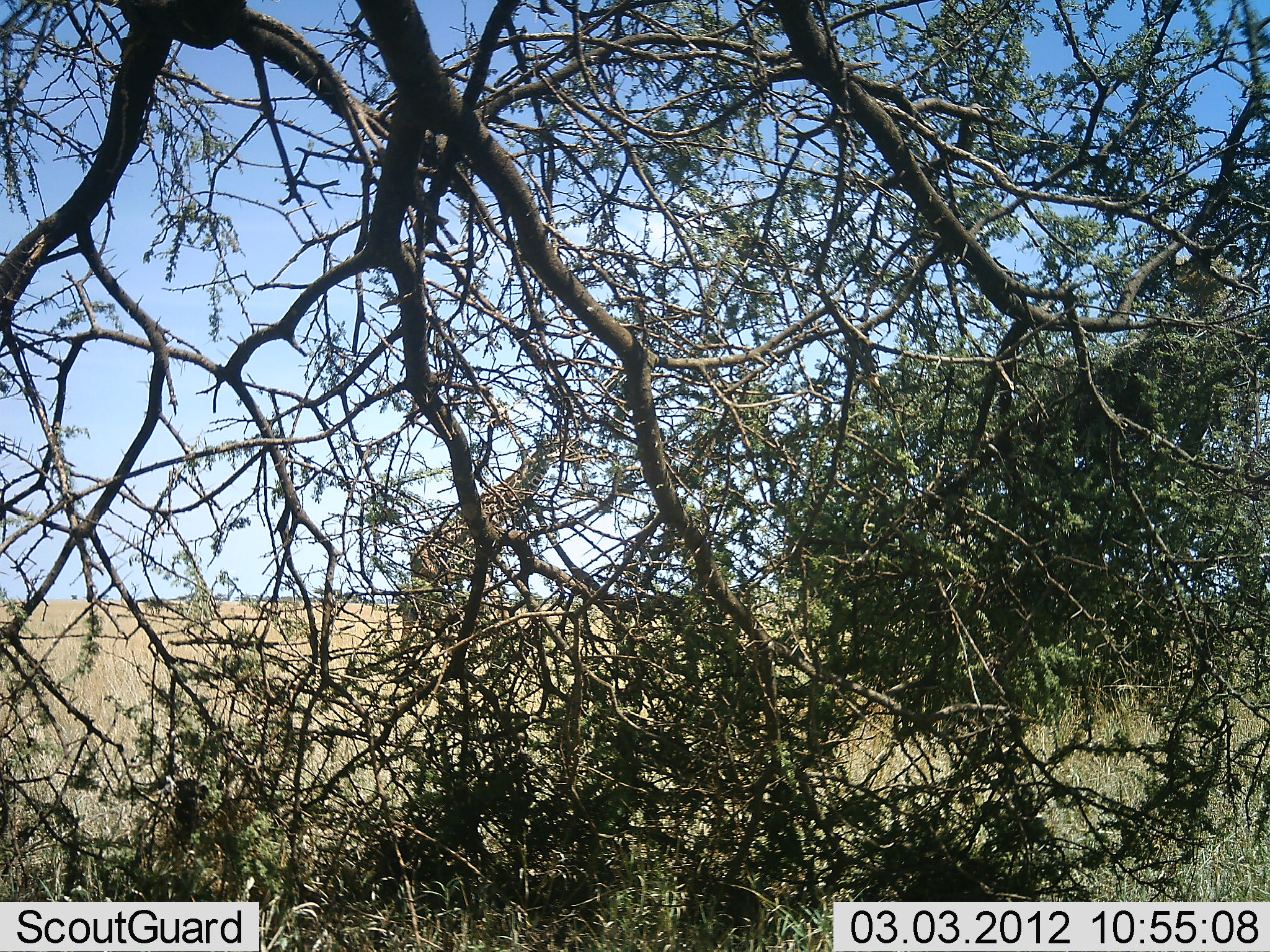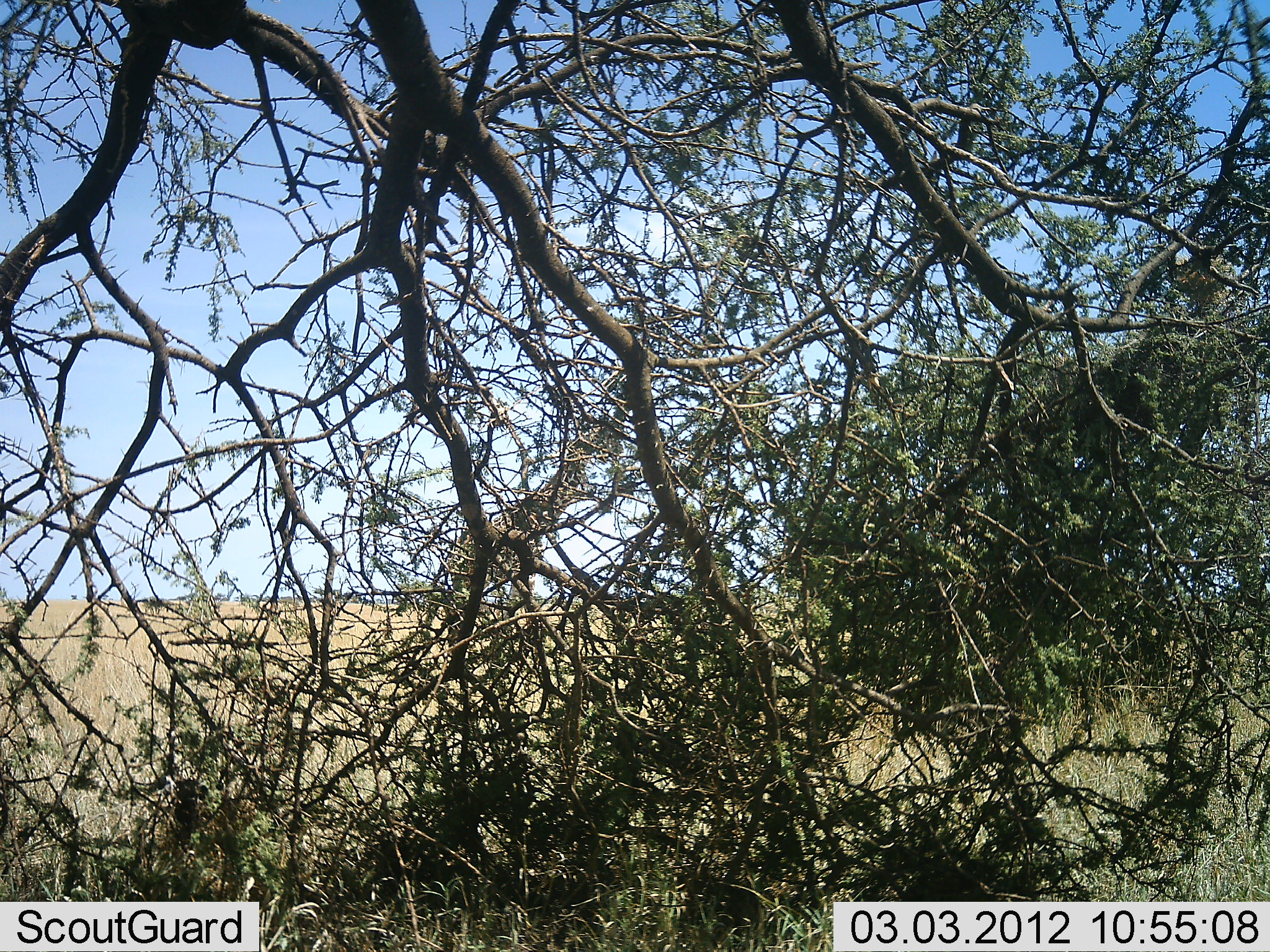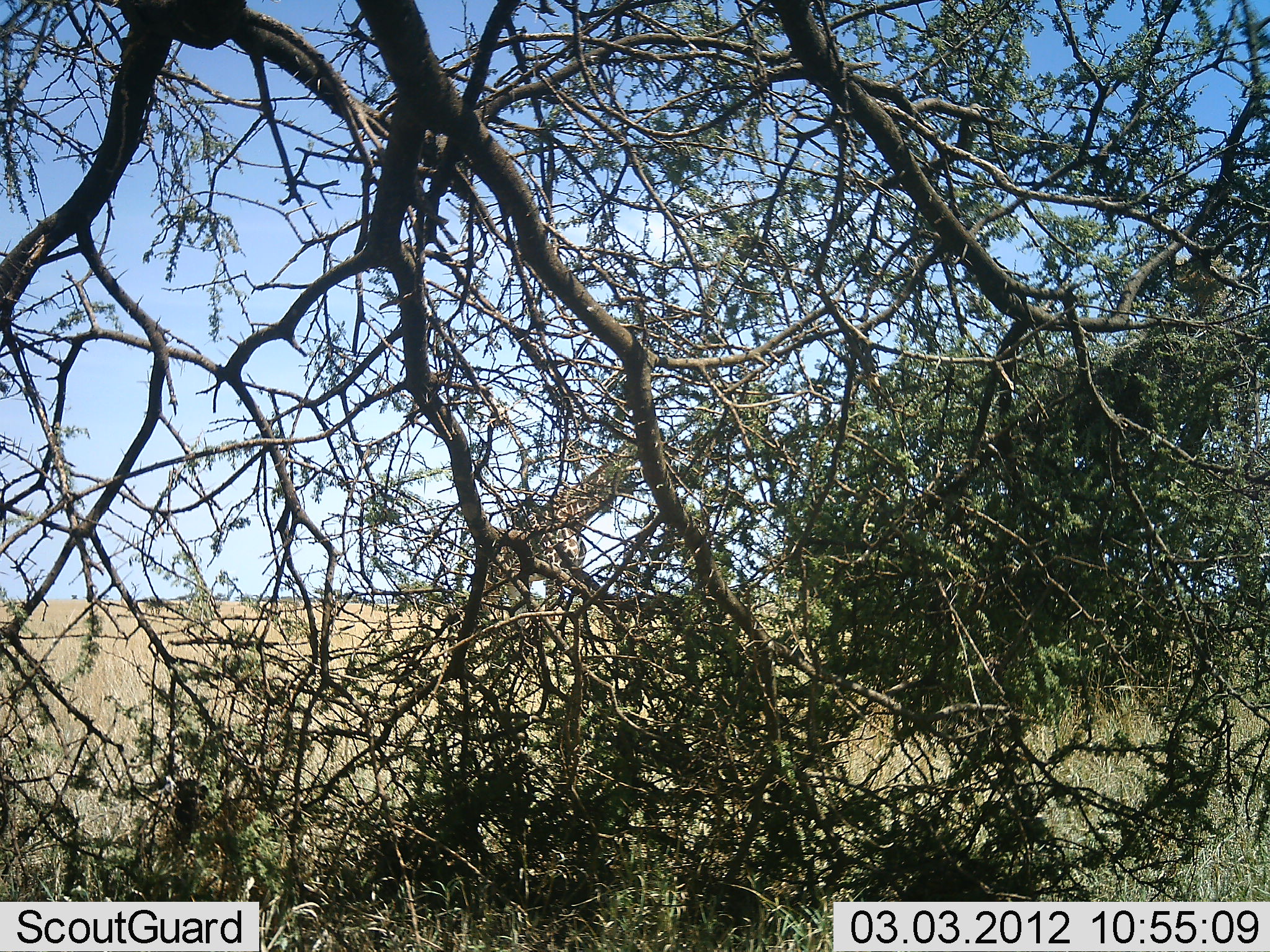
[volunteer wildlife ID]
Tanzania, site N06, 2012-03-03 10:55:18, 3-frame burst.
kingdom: Animalia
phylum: Chordata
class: Mammalia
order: Artiodactyla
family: Giraffidae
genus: Giraffa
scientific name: Giraffa camelopardalis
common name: giraffe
Giraffe (Giraffa camelopardalis), count 1. Behavior (volunteer vote fractions): standing 0%, resting 0%, moving 100%, interacting 0%. Young present (vote fraction): 0%. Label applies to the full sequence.